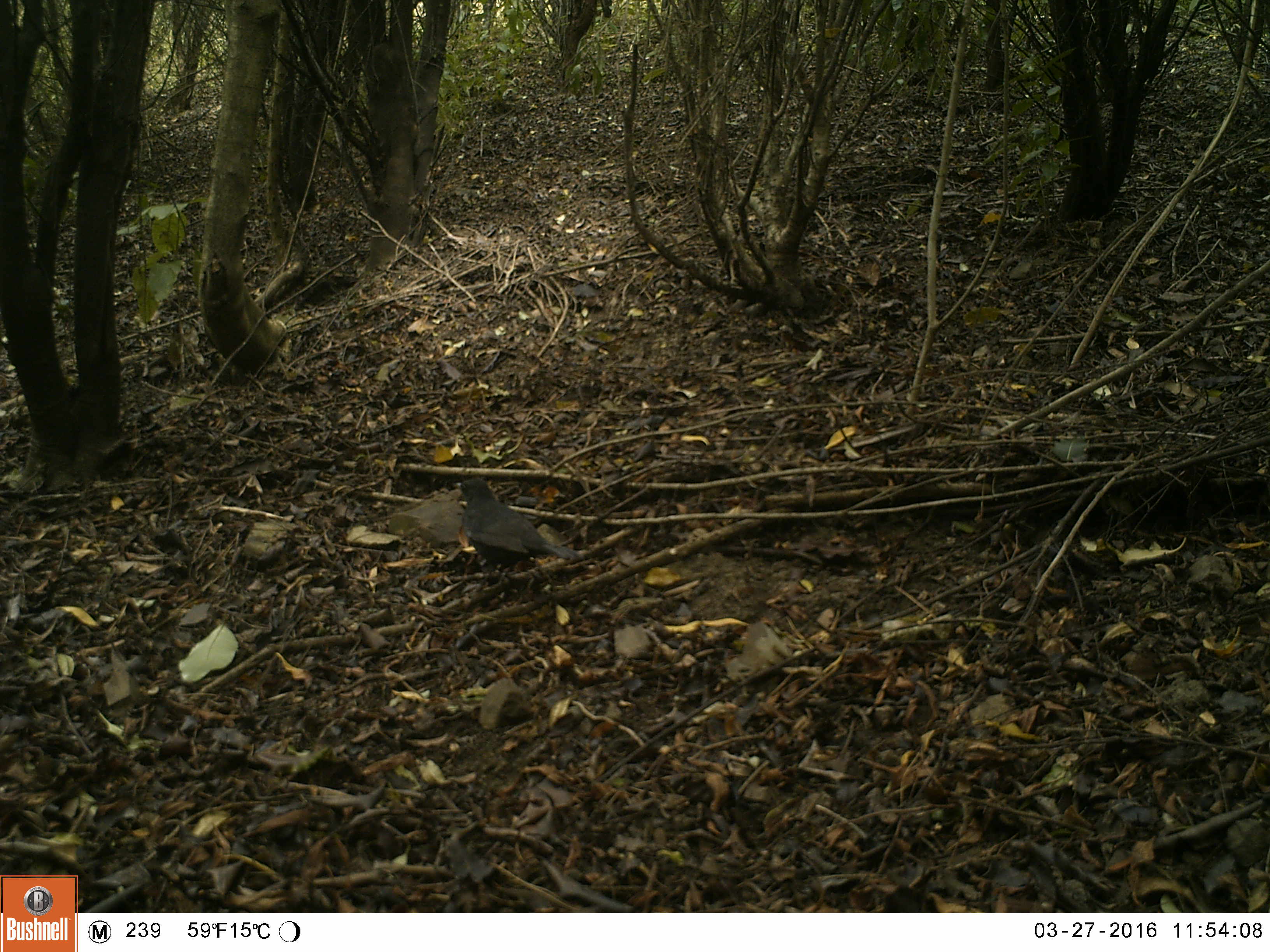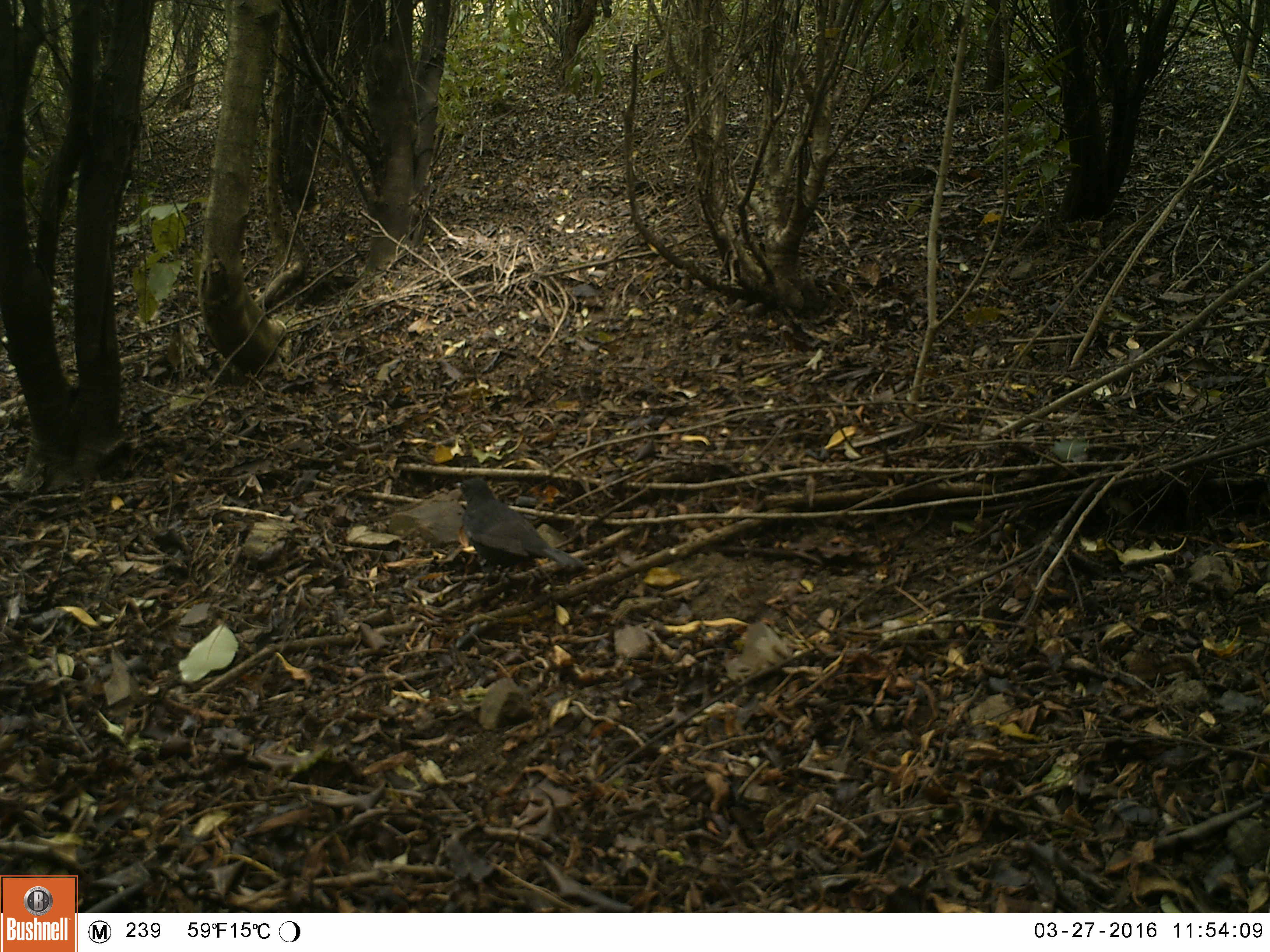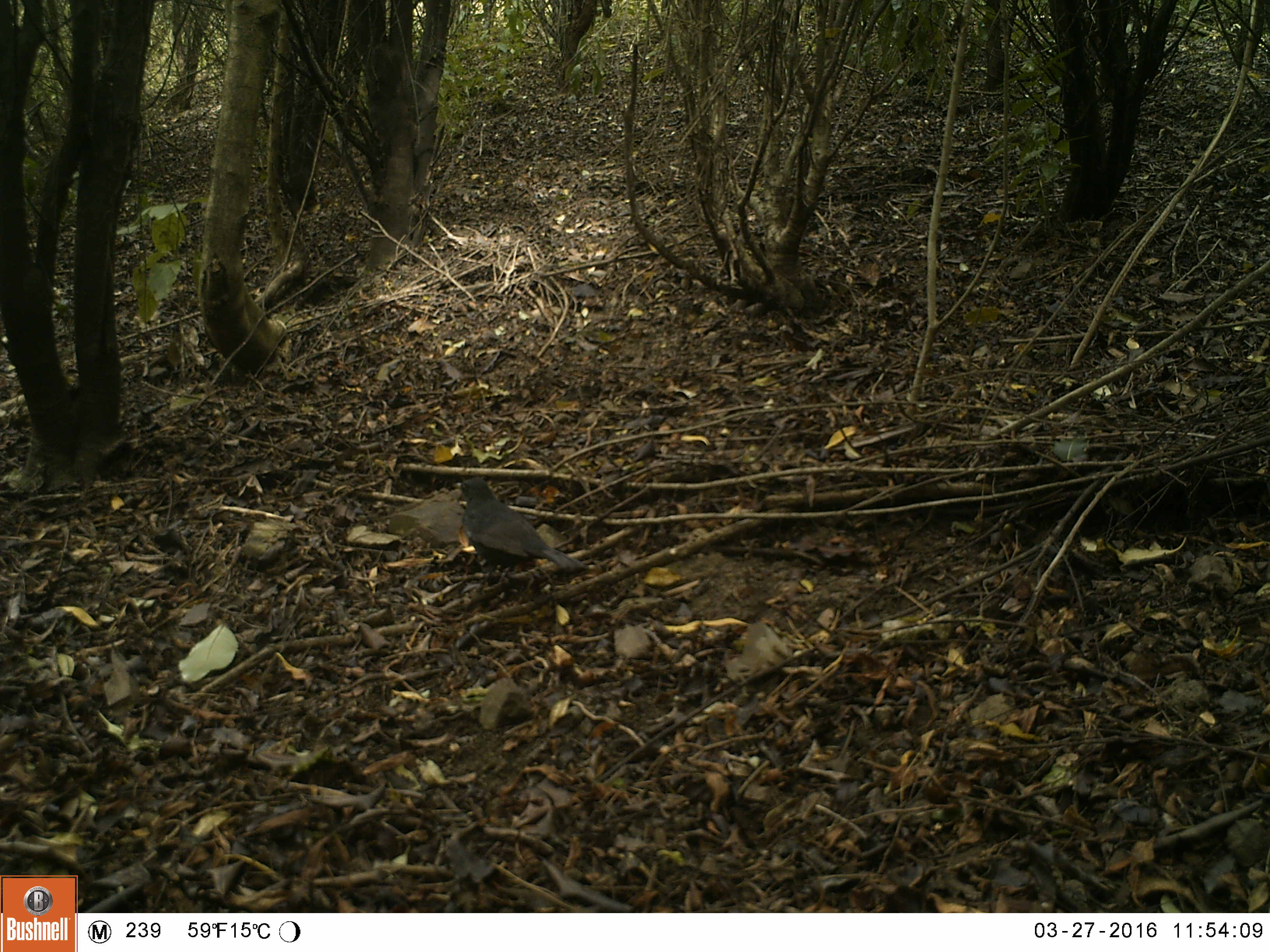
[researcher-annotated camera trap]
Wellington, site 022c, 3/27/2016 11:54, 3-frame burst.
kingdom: Animalia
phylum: Chordata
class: Aves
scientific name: Aves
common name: bird